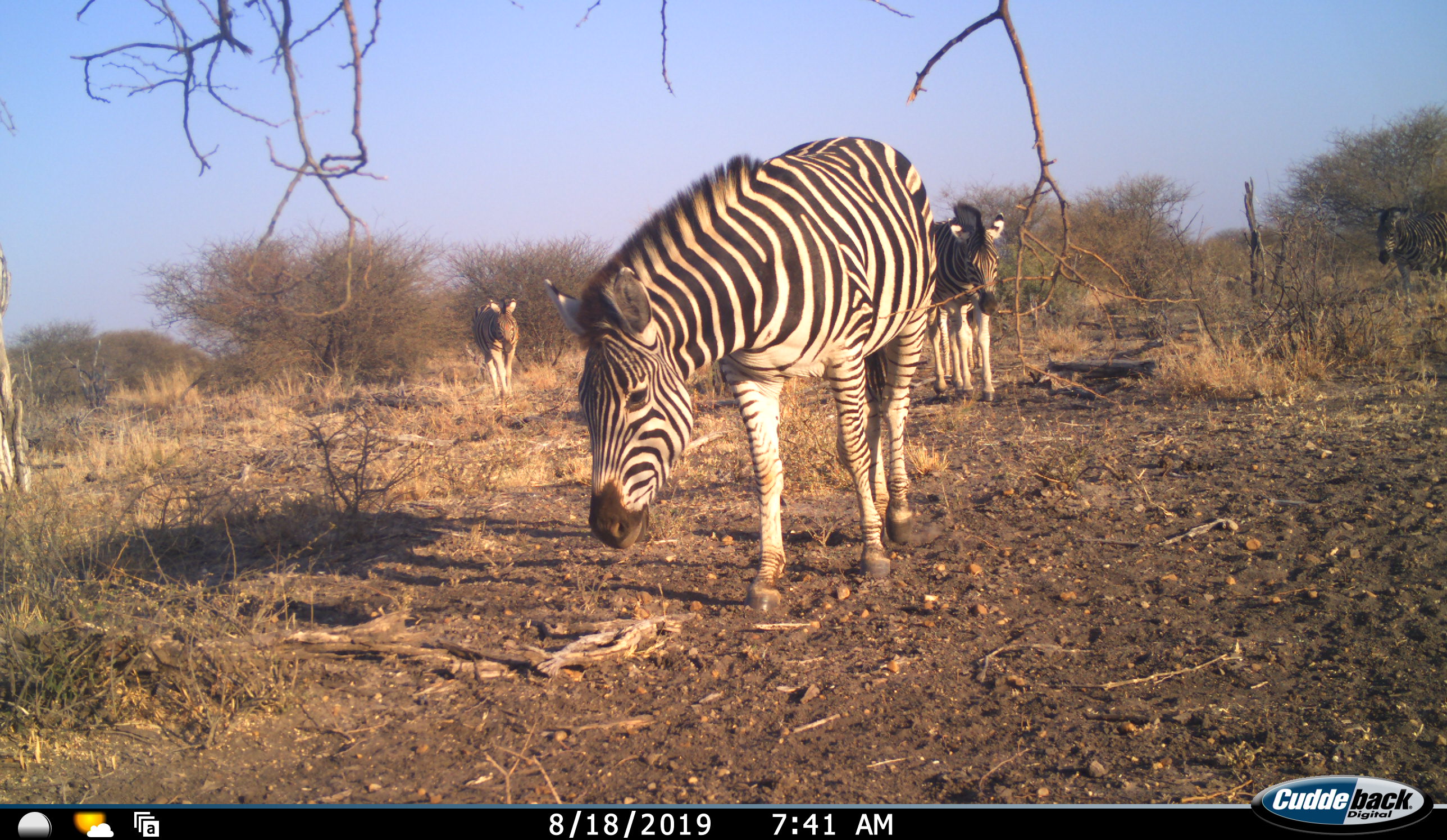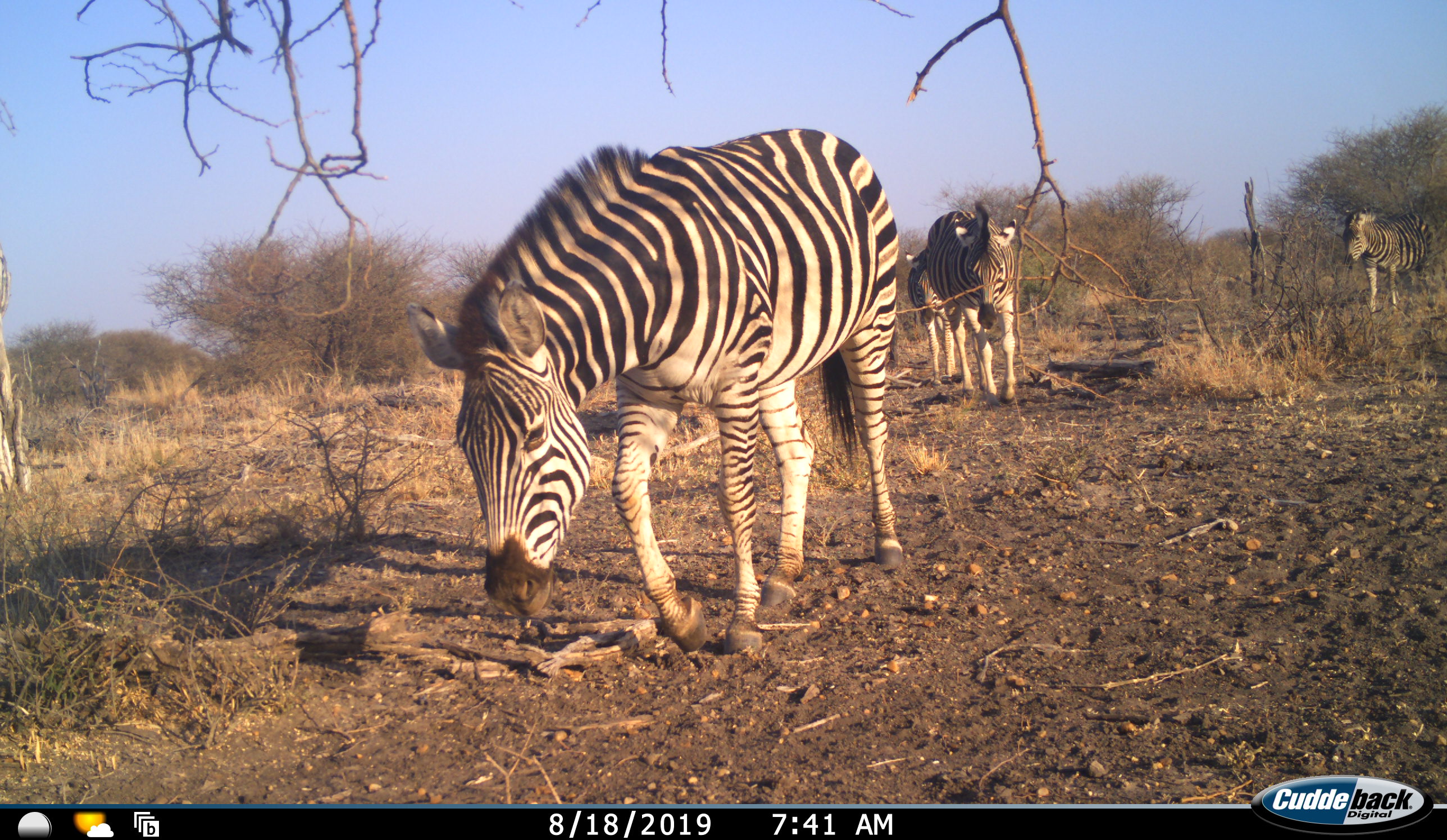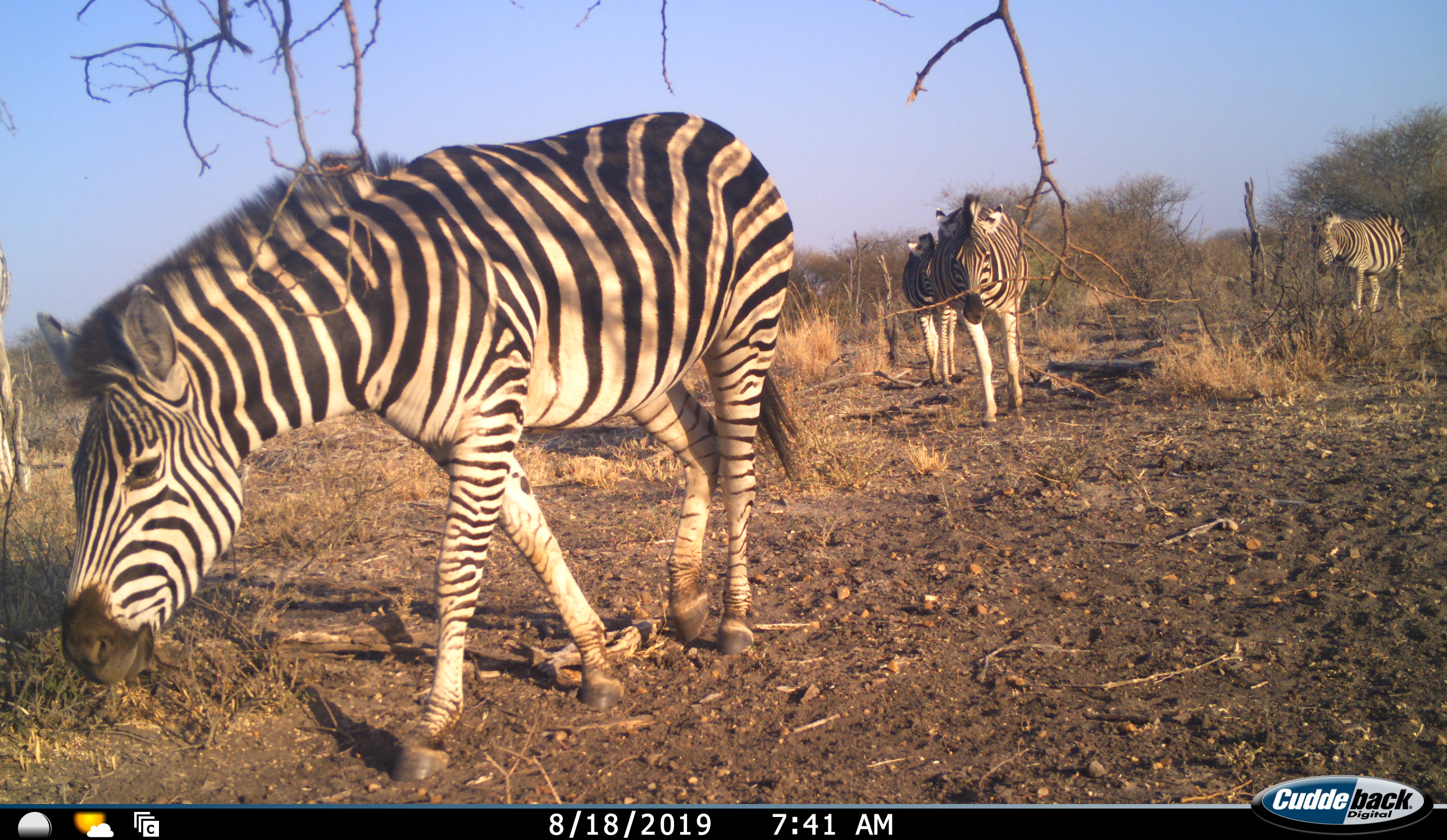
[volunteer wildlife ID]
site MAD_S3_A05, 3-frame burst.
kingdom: Animalia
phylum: Chordata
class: Mammalia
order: Perissodactyla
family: Equidae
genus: Equus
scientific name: Equus quagga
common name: plains zebra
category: zebraplains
Zebraplains (plains zebra) (Equus quagga), count 5. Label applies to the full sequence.